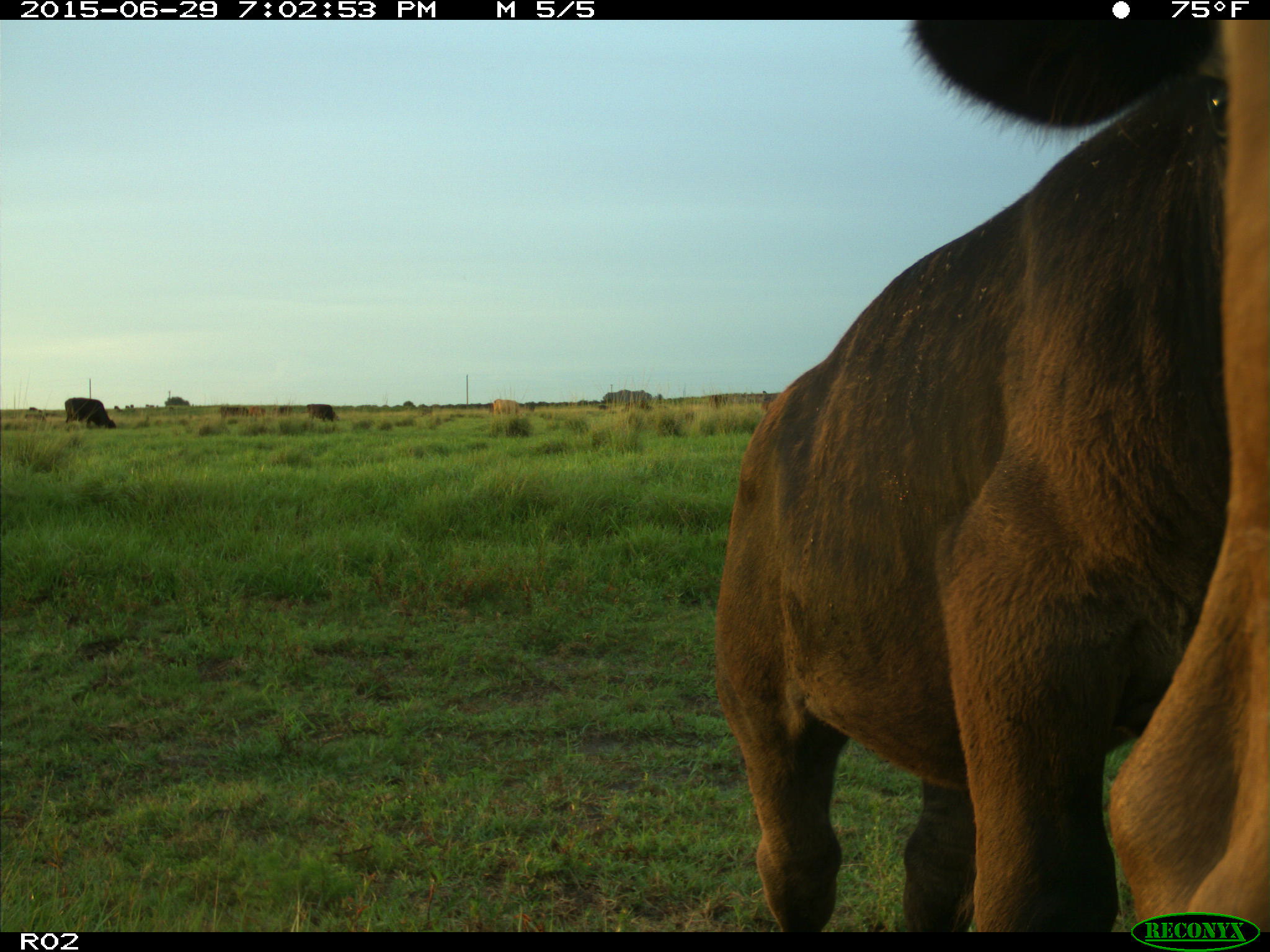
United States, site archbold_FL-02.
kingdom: Animalia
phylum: Chordata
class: Mammalia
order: Artiodactyla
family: Bovidae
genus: Bos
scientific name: Bos taurus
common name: domestic cow